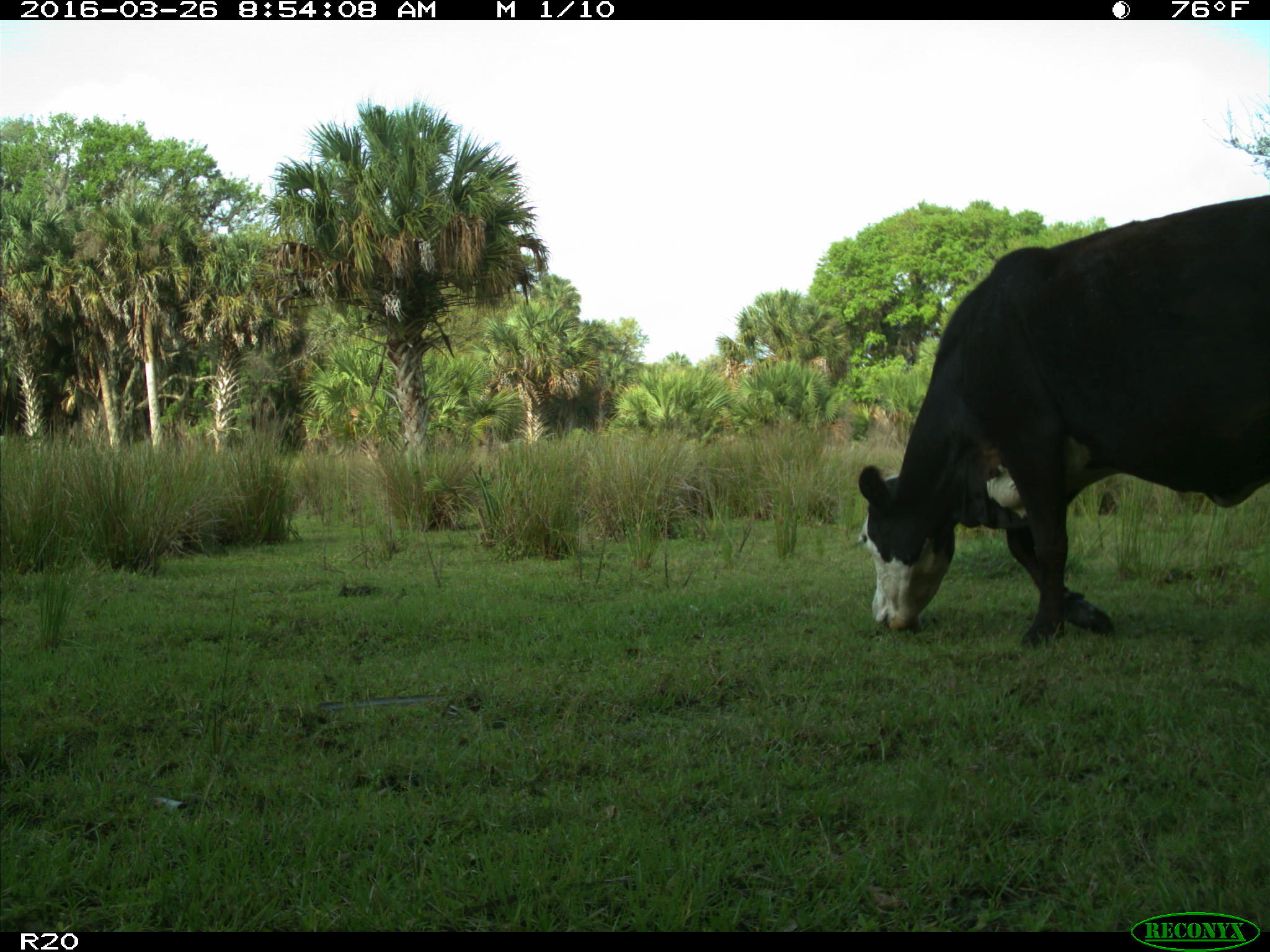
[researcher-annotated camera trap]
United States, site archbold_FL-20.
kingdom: Animalia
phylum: Chordata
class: Mammalia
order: Artiodactyla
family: Bovidae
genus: Bos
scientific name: Bos taurus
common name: domestic cow